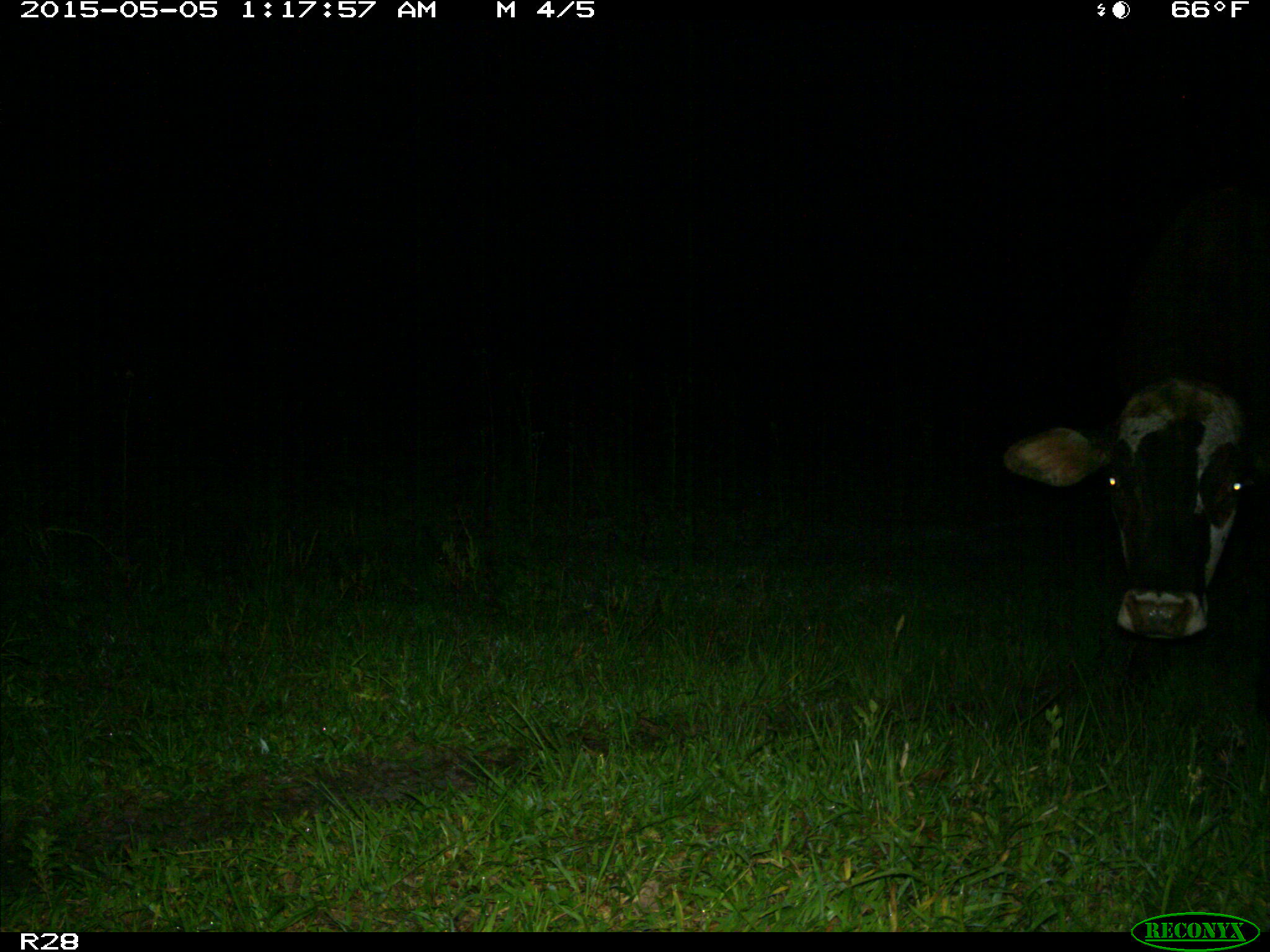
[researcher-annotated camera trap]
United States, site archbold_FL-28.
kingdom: Animalia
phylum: Chordata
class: Mammalia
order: Artiodactyla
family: Bovidae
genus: Bos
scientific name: Bos taurus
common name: domestic cow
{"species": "Bos taurus (domestic cow)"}